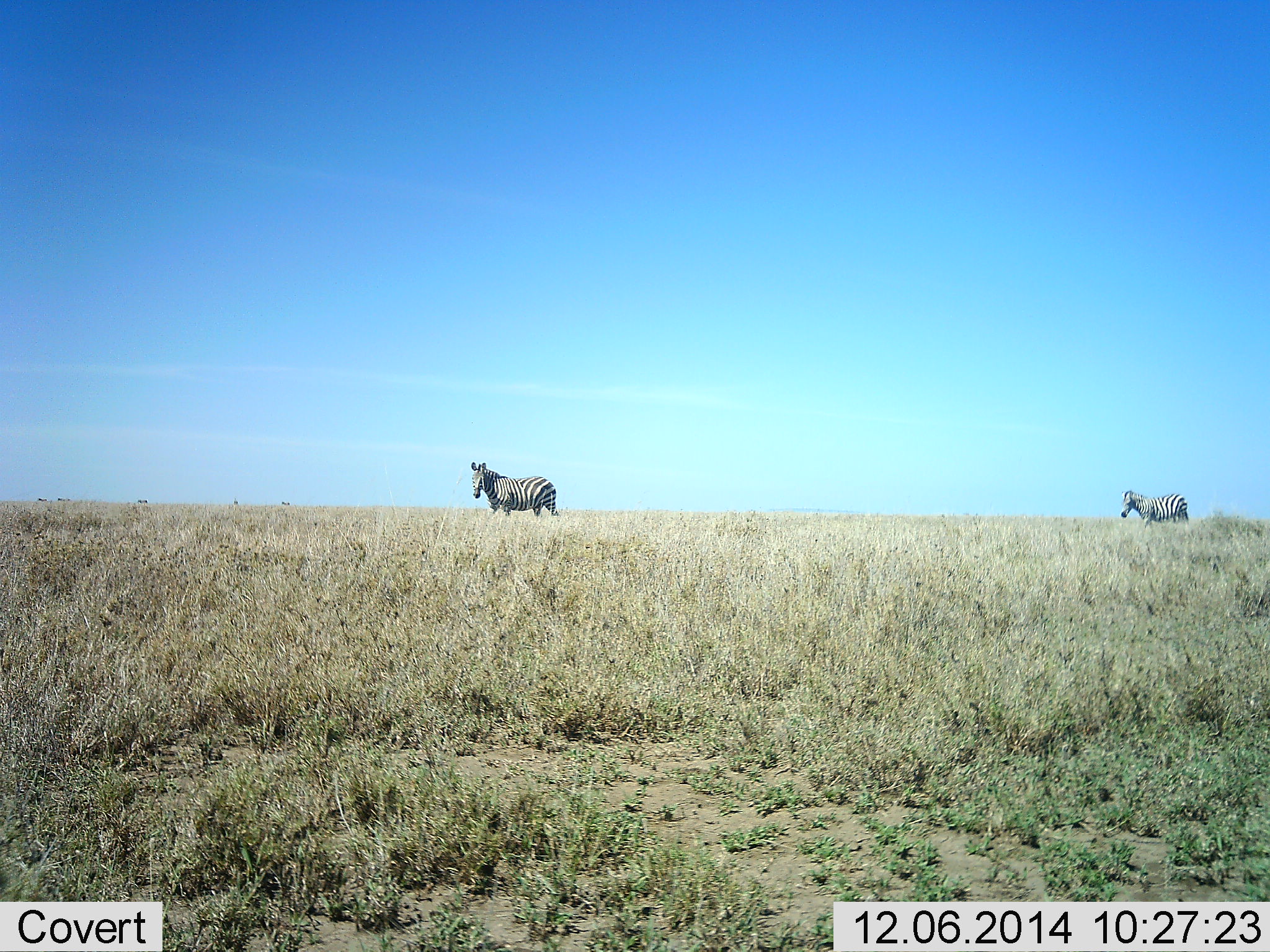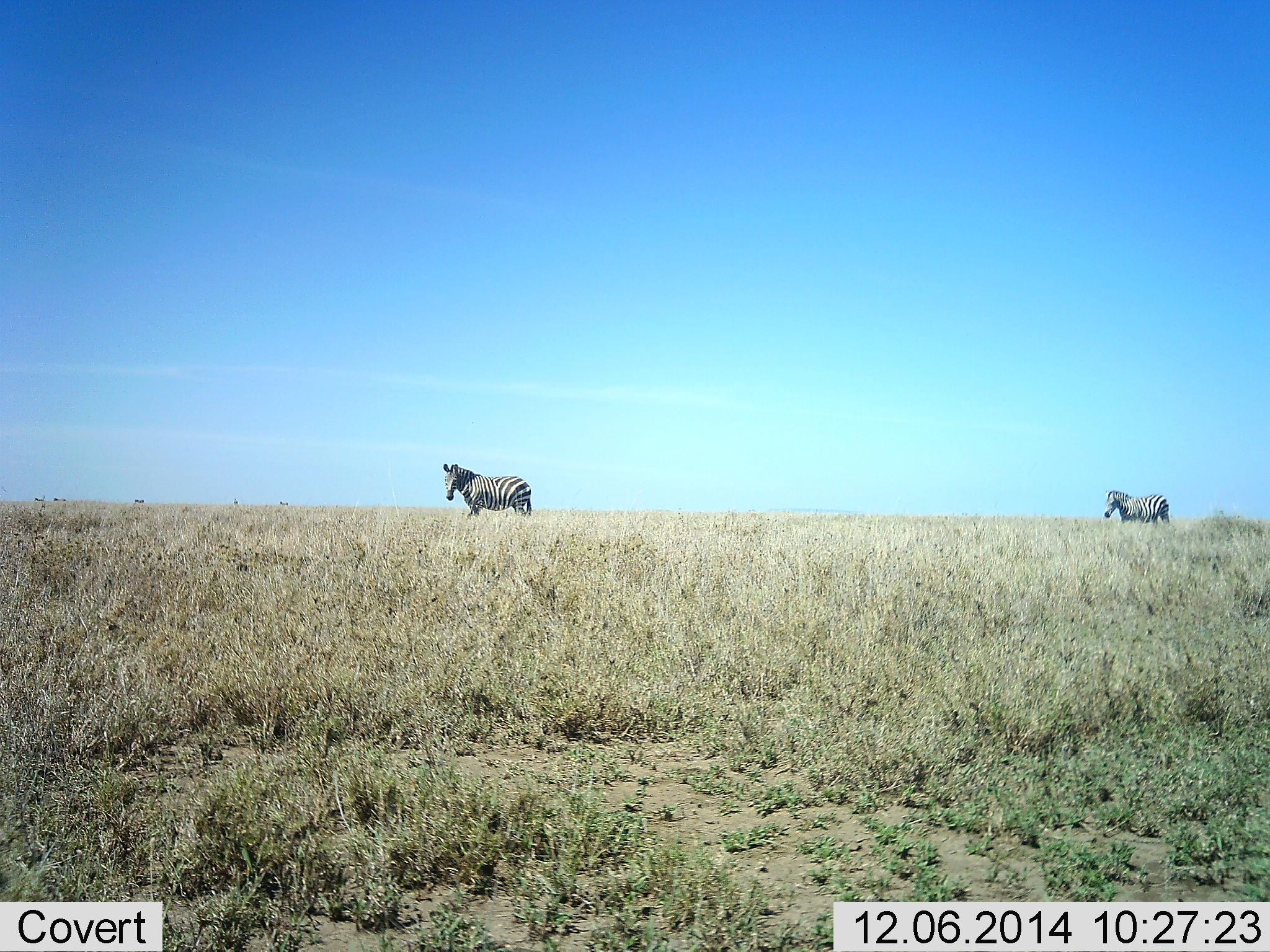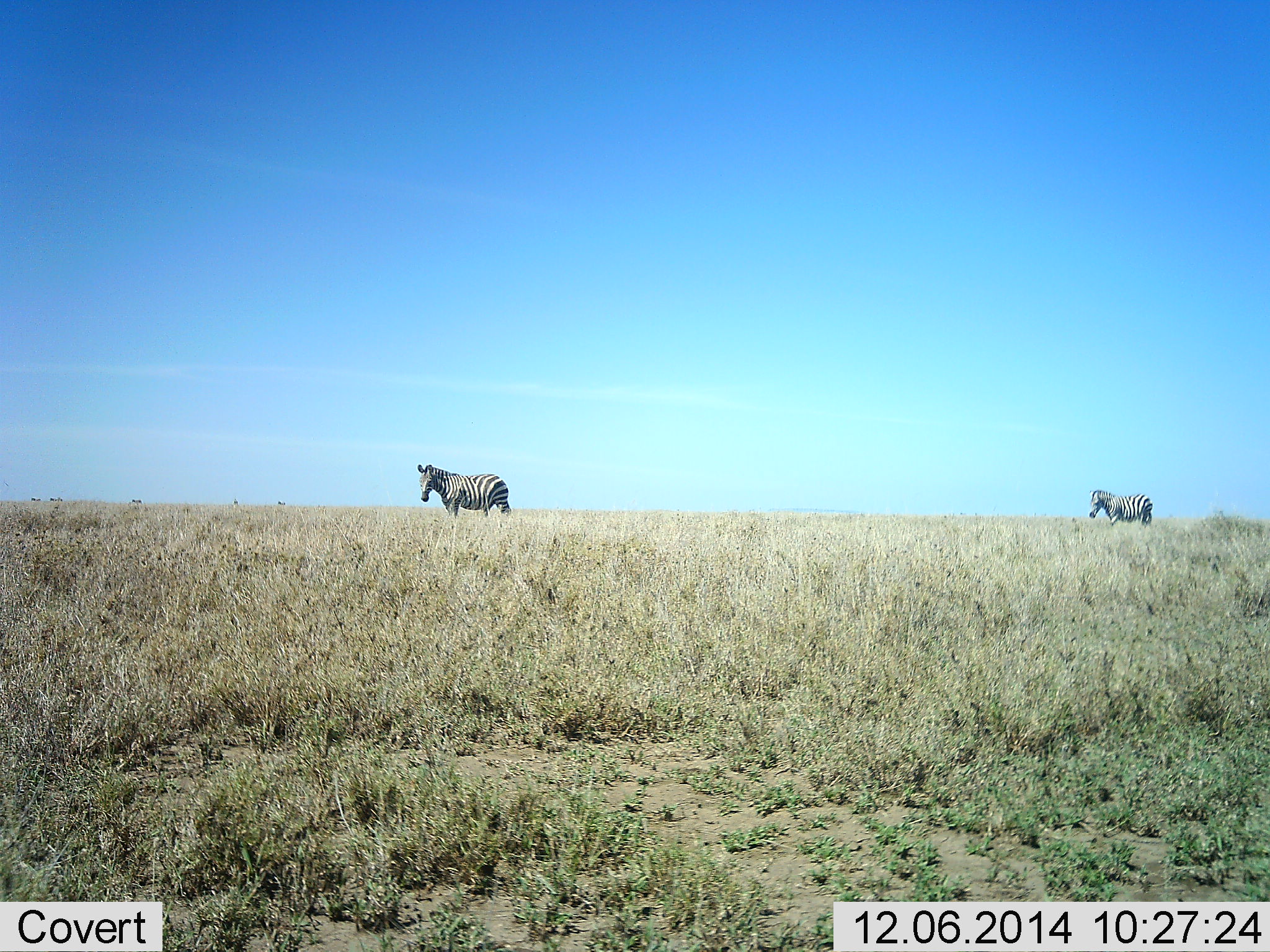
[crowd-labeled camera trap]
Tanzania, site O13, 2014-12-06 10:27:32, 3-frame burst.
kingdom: Animalia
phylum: Chordata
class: Mammalia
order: Perissodactyla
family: Equidae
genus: Equus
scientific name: Equus quagga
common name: plains zebra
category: zebra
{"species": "zebra (plains zebra) (Equus quagga)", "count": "2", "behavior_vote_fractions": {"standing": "10%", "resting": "0%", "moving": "90%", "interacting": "0%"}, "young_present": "0%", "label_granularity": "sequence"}